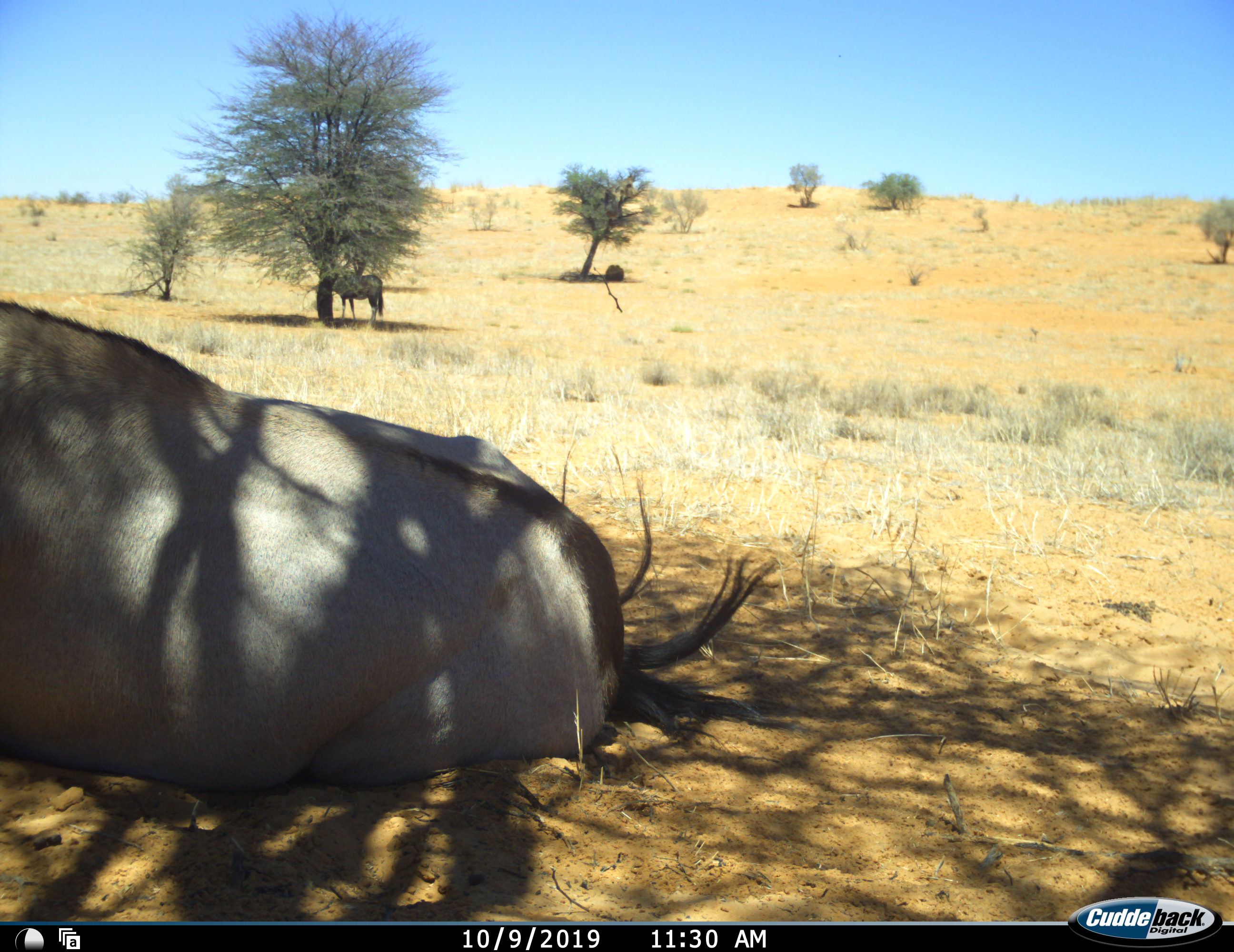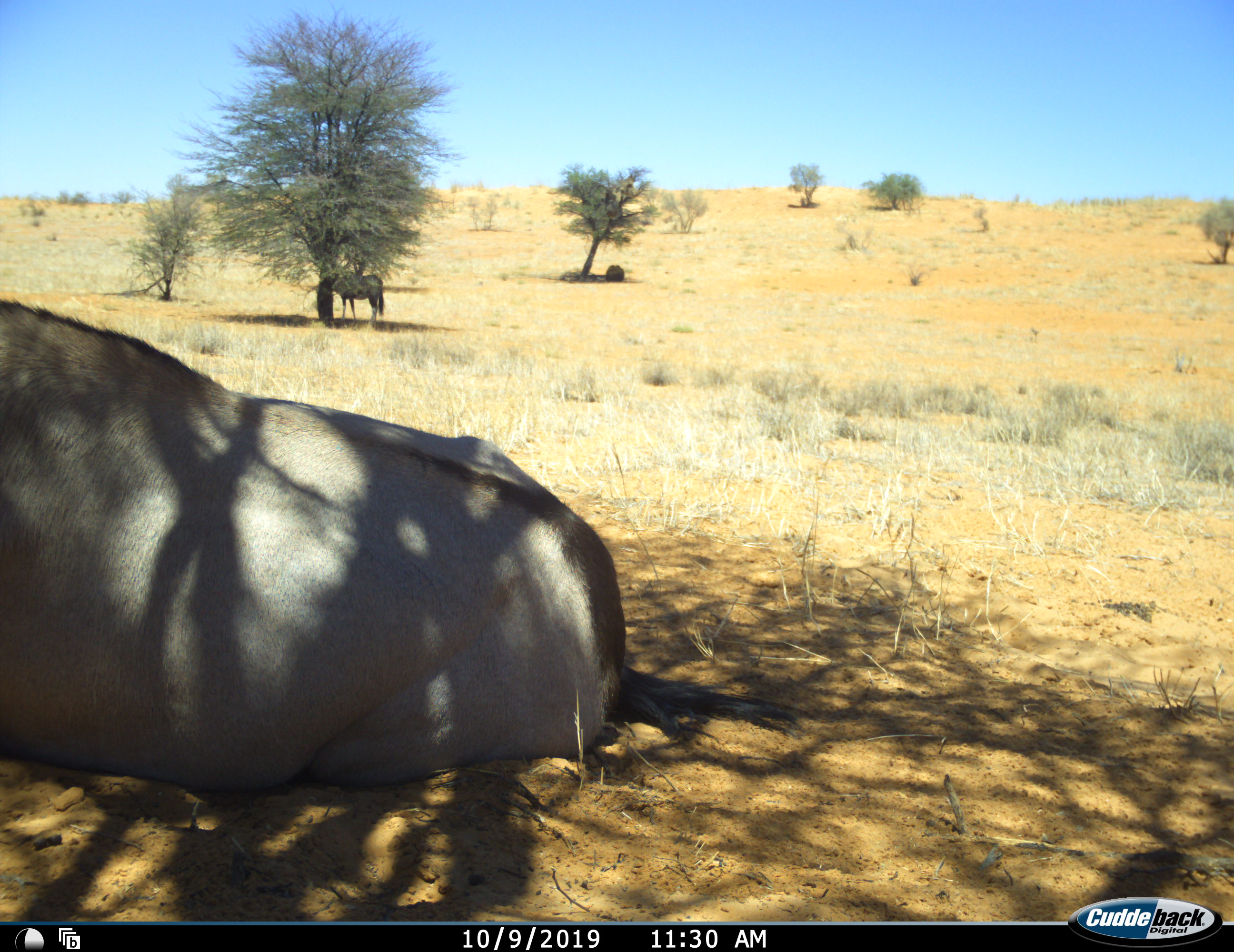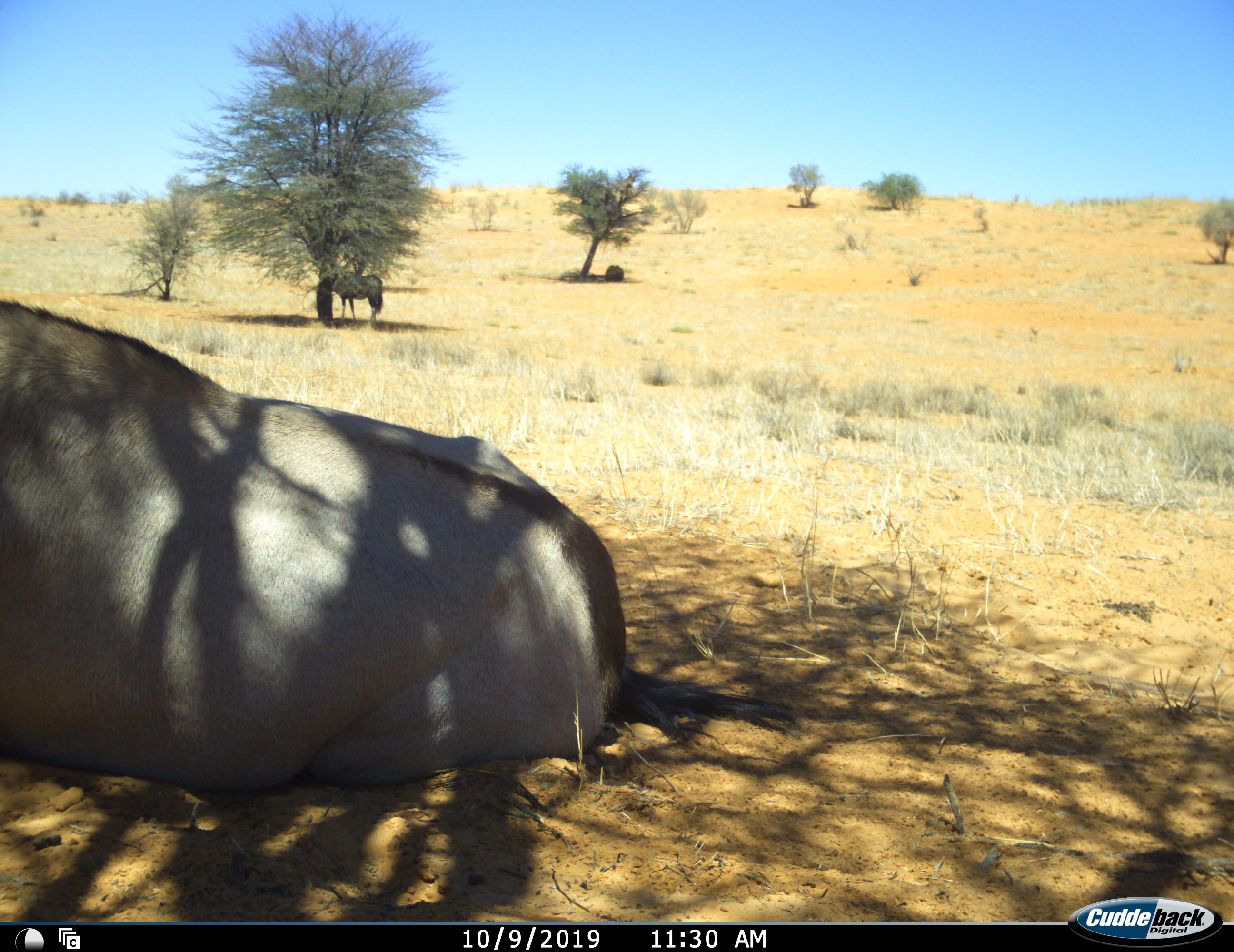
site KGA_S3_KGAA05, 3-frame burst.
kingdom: Animalia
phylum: Chordata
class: Mammalia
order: Artiodactyla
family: Bovidae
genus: Oryx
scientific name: Oryx gazella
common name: gemsbok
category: oryx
Oryx (gemsbok) (Oryx gazella), count 2. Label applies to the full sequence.